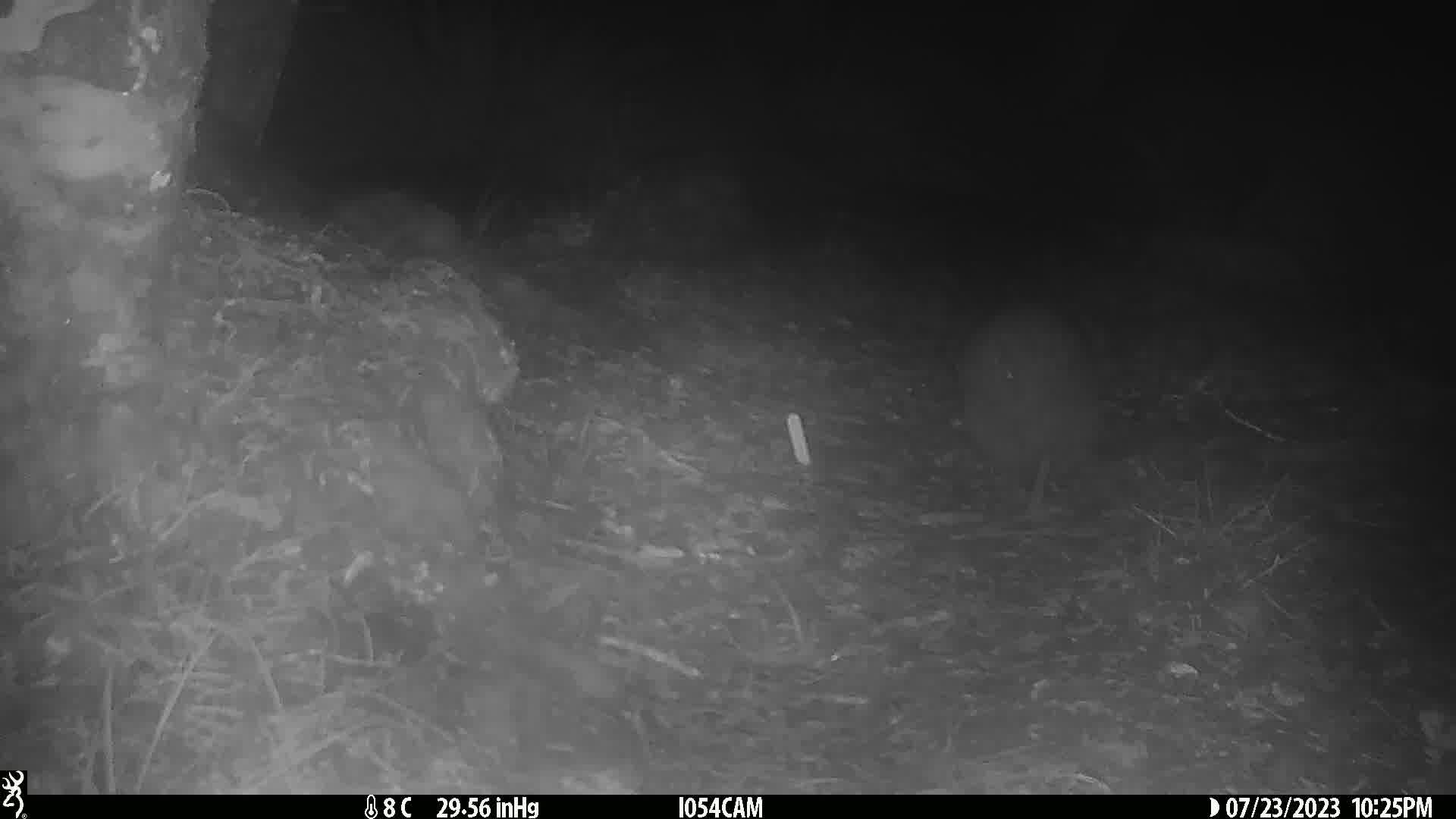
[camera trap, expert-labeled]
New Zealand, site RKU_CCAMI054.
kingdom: Animalia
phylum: Chordata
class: Aves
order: Apterygiformes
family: Apterygidae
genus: Apteryx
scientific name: Apteryx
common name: kiwi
Kiwi (Apteryx).